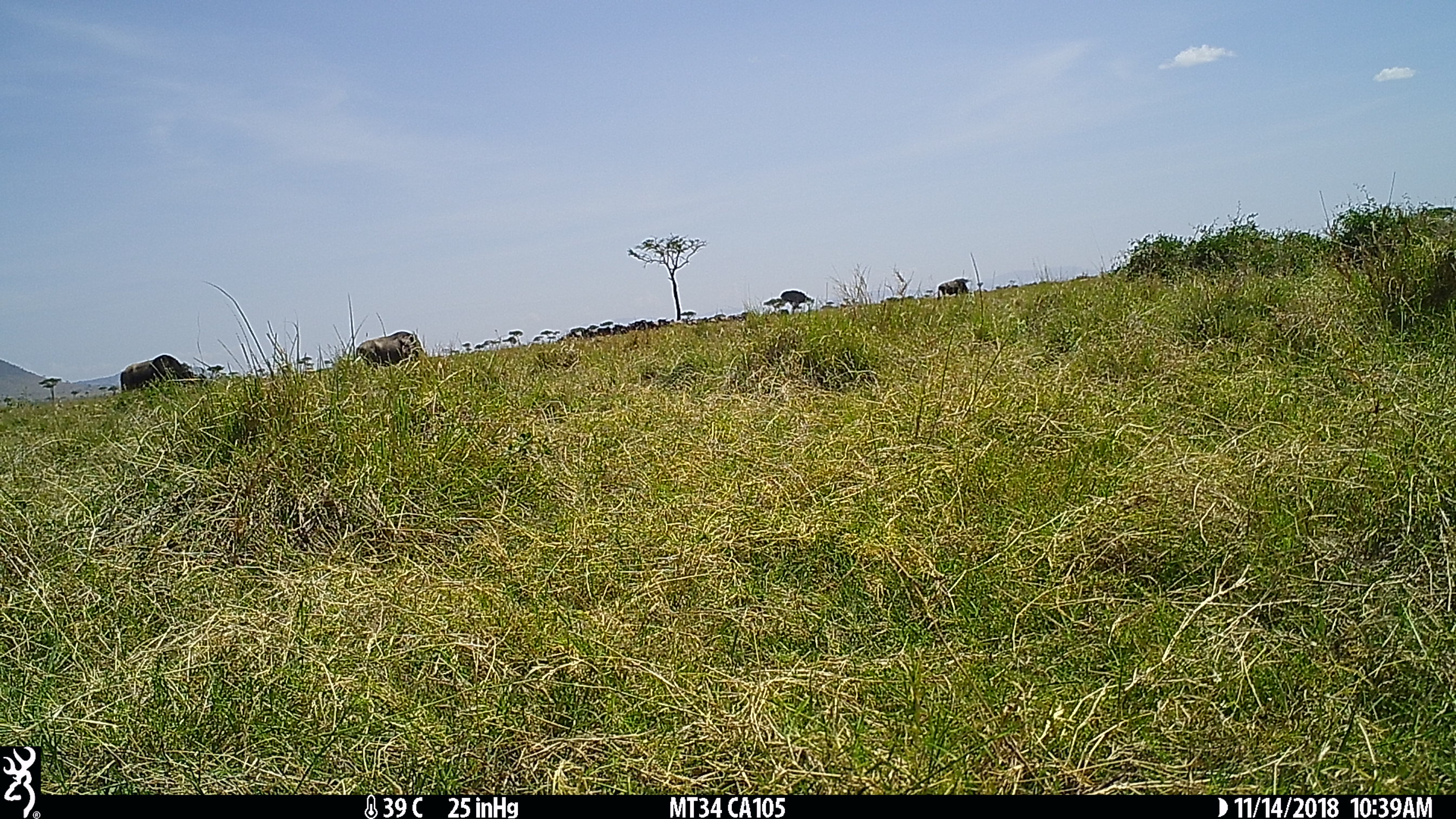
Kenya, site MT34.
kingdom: Animalia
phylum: Chordata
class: Mammalia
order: Artiodactyla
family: Bovidae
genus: Connochaetes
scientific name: Connochaetes taurinus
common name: blue wildebeest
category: wildebeest